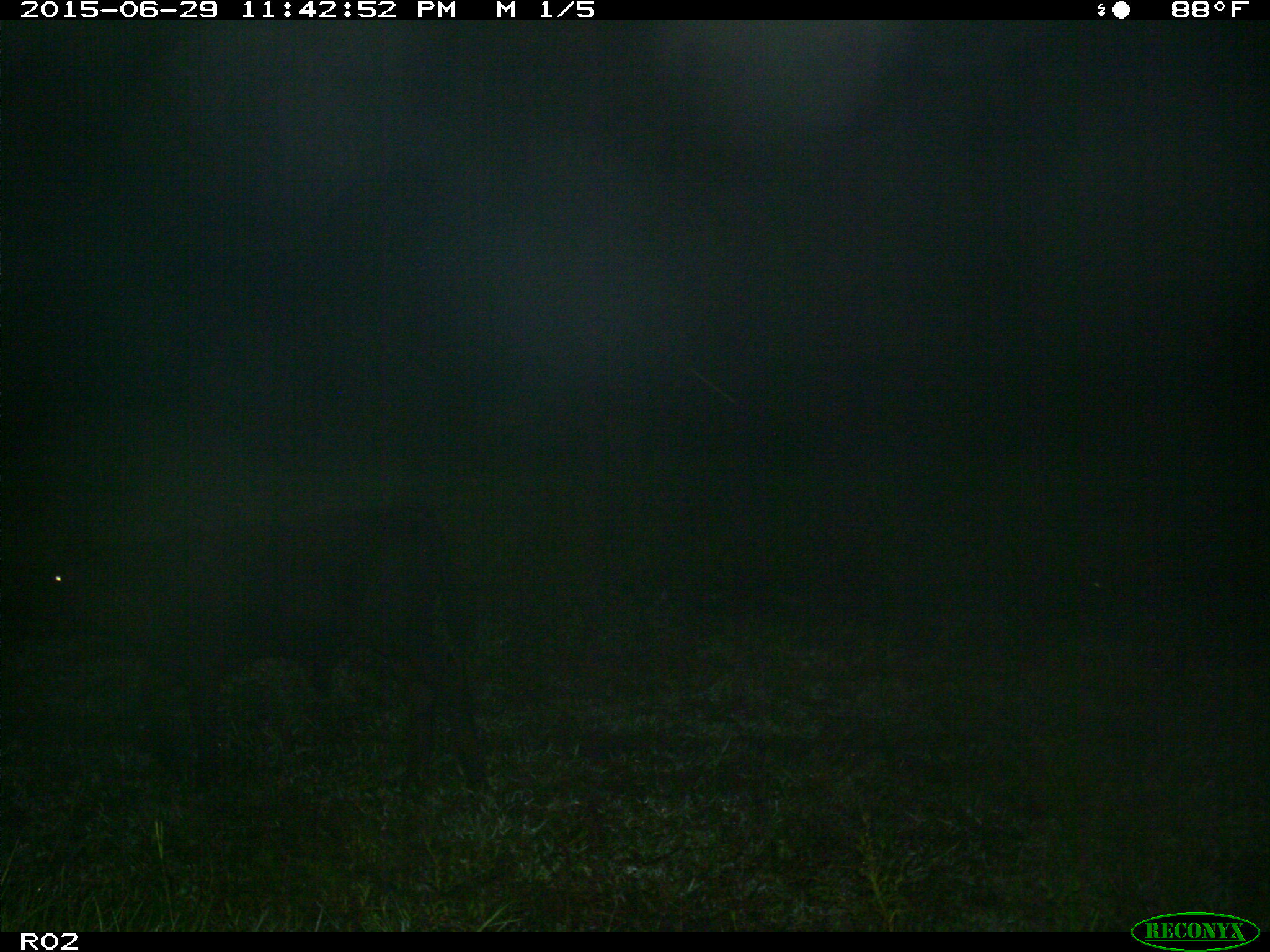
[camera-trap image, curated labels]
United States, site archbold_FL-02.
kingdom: Animalia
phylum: Chordata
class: Mammalia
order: Artiodactyla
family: Bovidae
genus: Bos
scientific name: Bos taurus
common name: domestic cow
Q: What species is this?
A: Bos taurus (domestic cow).